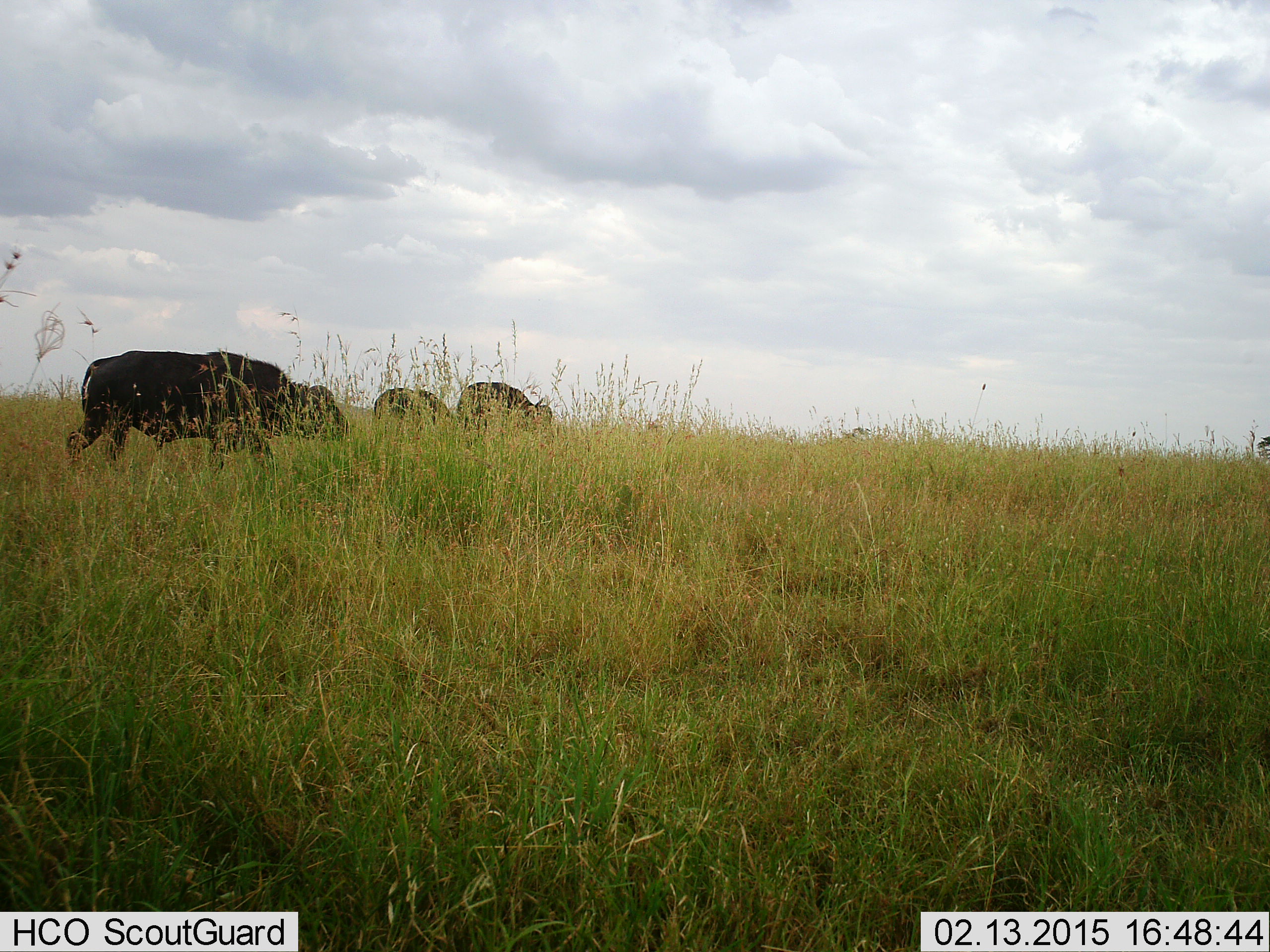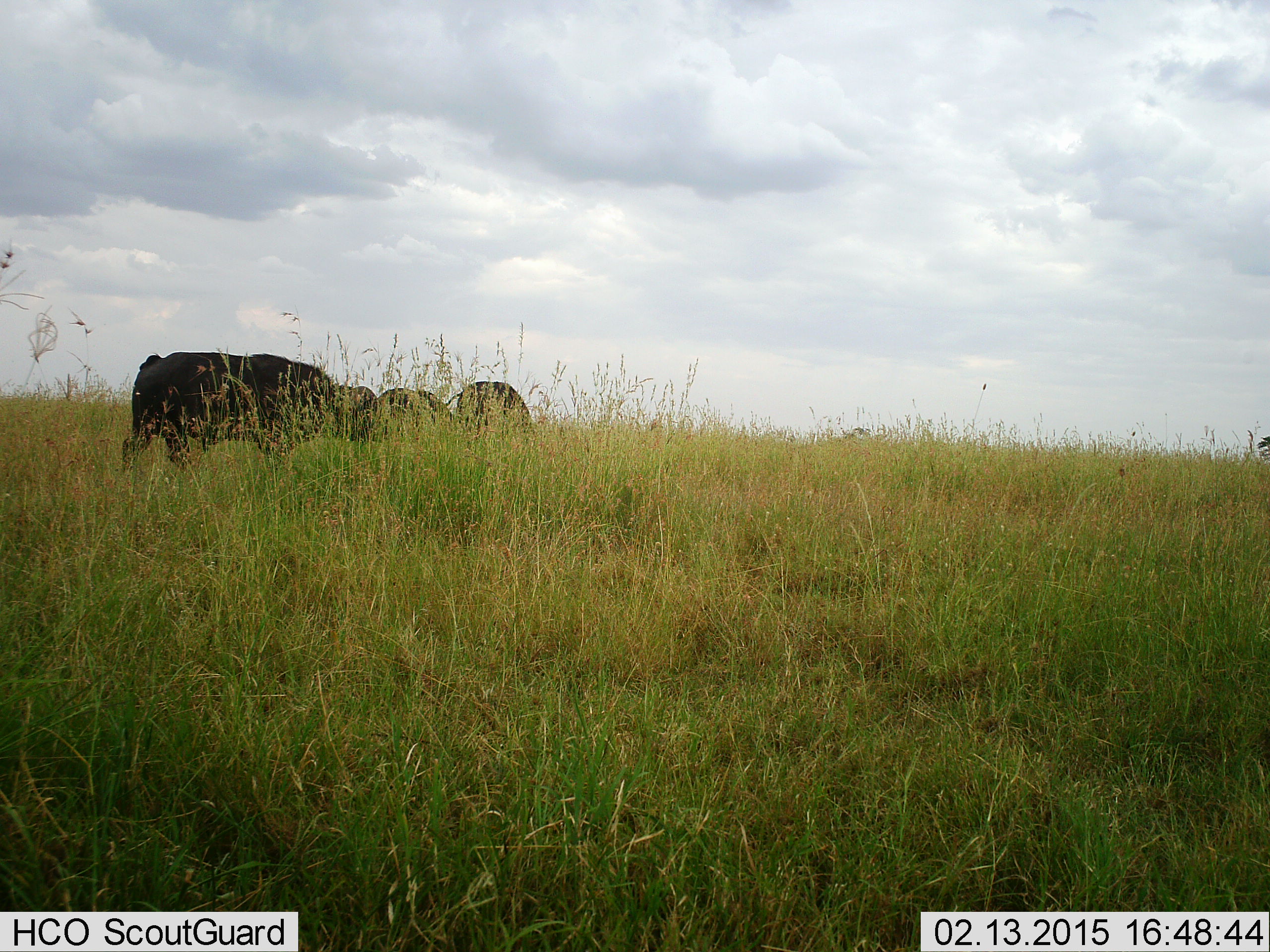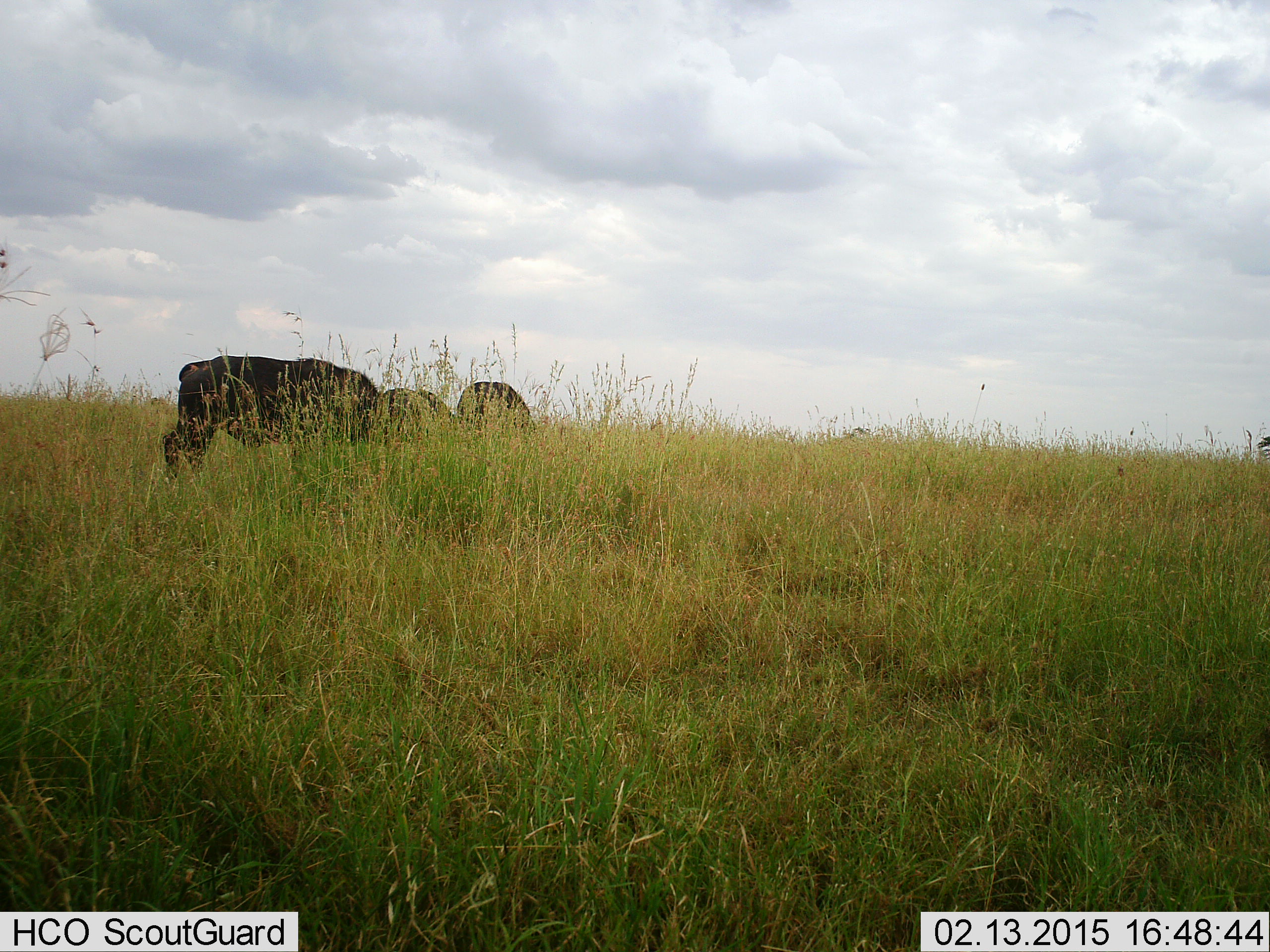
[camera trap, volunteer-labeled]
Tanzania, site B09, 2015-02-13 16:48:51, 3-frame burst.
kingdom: Animalia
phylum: Chordata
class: Mammalia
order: Artiodactyla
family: Bovidae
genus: Syncerus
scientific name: Syncerus caffer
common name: cape buffalo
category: buffalo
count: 3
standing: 20%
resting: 0%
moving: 90%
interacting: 0%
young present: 0%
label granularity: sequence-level